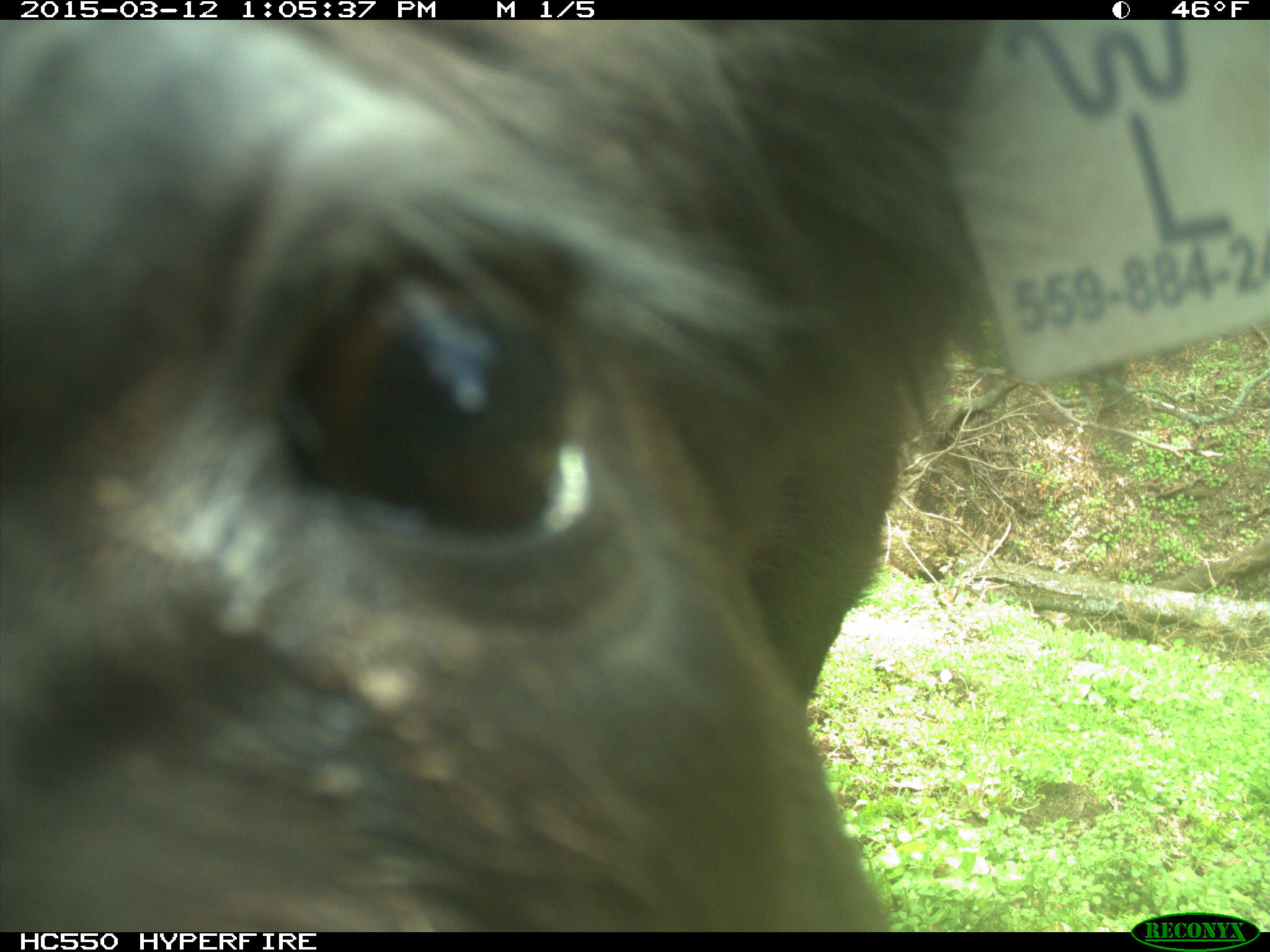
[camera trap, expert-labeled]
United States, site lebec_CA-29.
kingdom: Animalia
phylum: Chordata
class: Mammalia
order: Artiodactyla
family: Bovidae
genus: Bos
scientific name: Bos taurus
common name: domestic cow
Bos taurus (domestic cow).